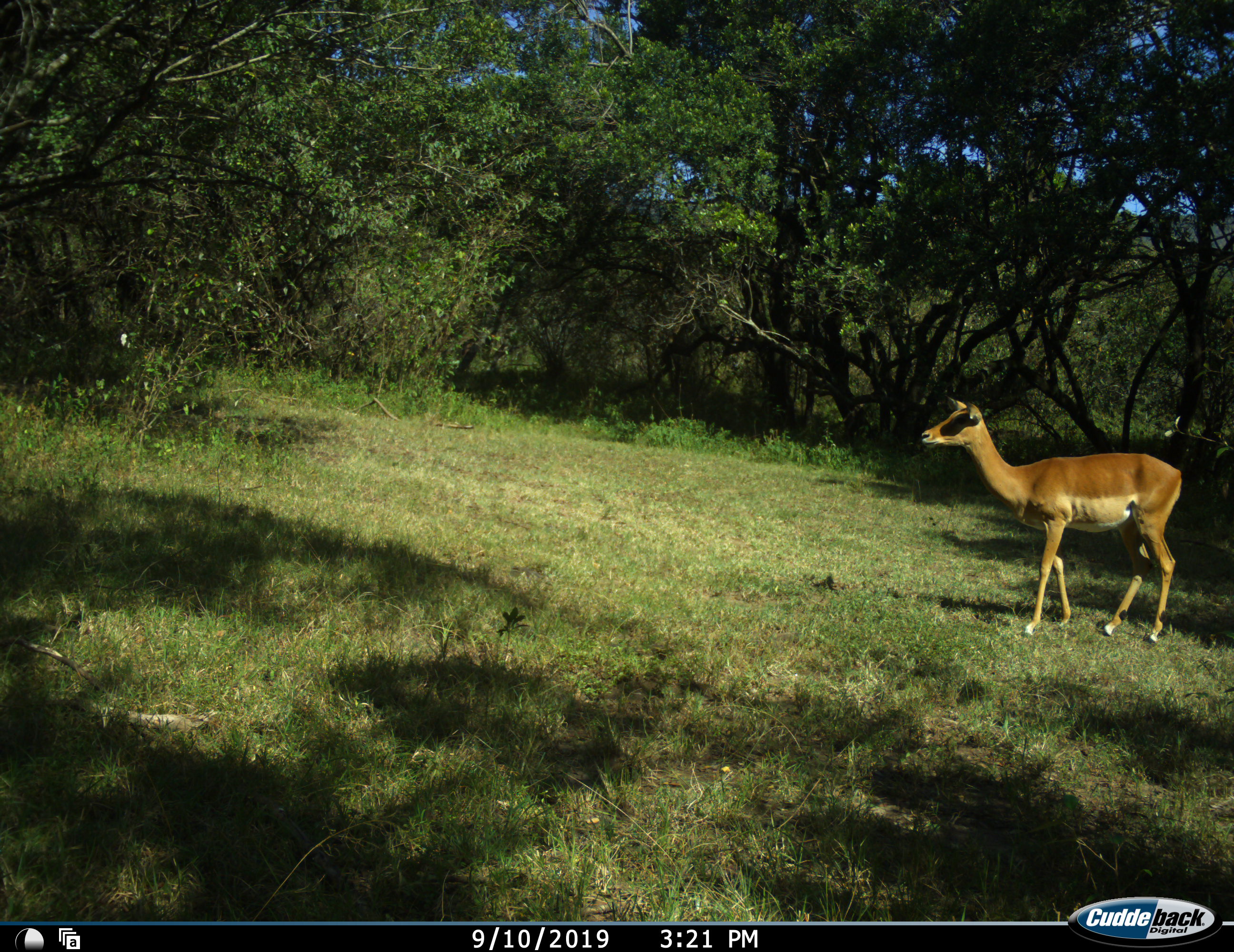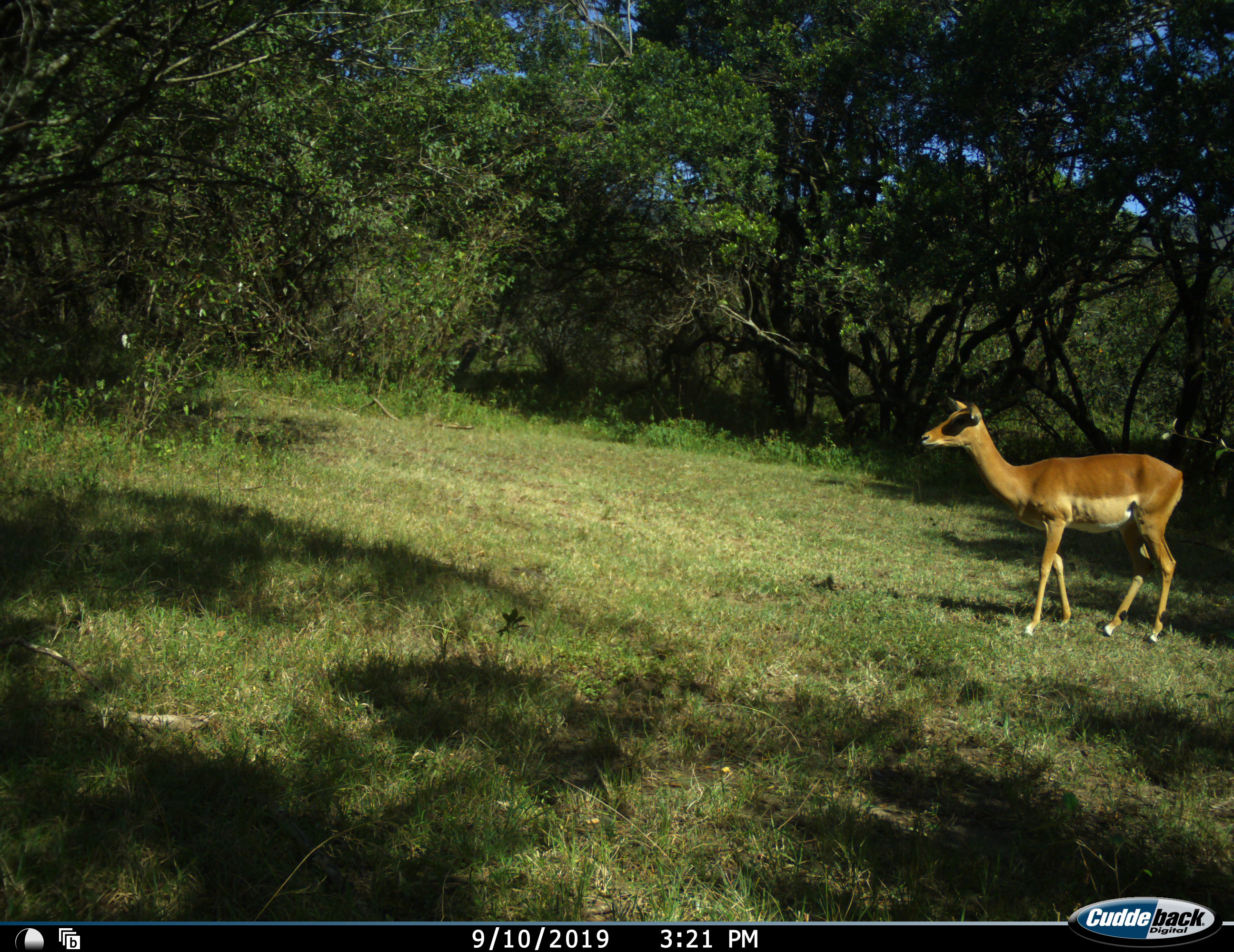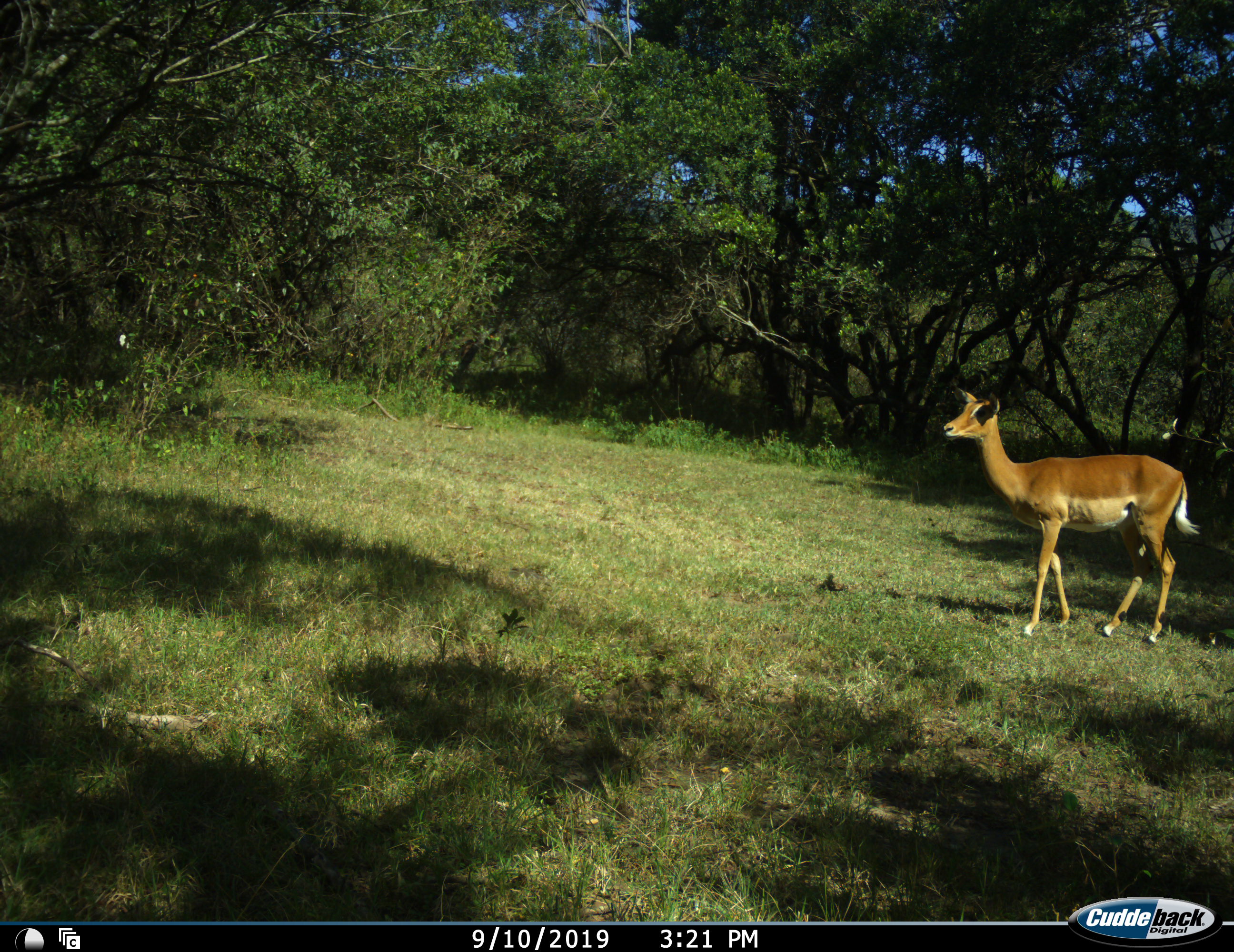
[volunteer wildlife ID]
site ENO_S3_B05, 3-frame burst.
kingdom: Animalia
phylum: Chordata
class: Mammalia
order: Artiodactyla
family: Bovidae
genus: Aepyceros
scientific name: Aepyceros melampus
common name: impala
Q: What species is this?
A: Impala (Aepyceros melampus).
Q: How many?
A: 1.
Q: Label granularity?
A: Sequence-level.